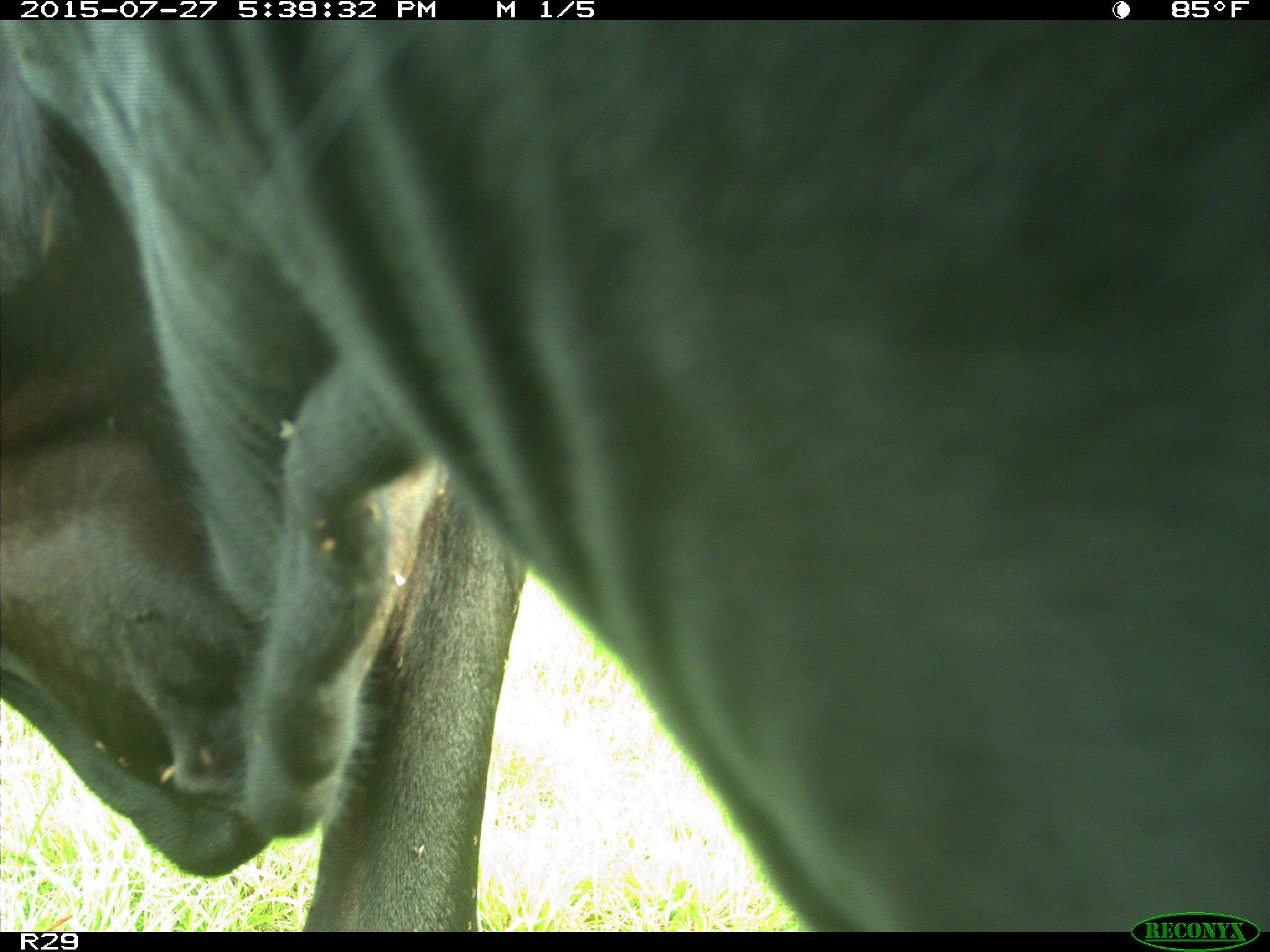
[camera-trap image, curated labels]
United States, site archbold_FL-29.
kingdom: Animalia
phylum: Chordata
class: Mammalia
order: Artiodactyla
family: Bovidae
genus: Bos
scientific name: Bos taurus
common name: domestic cow